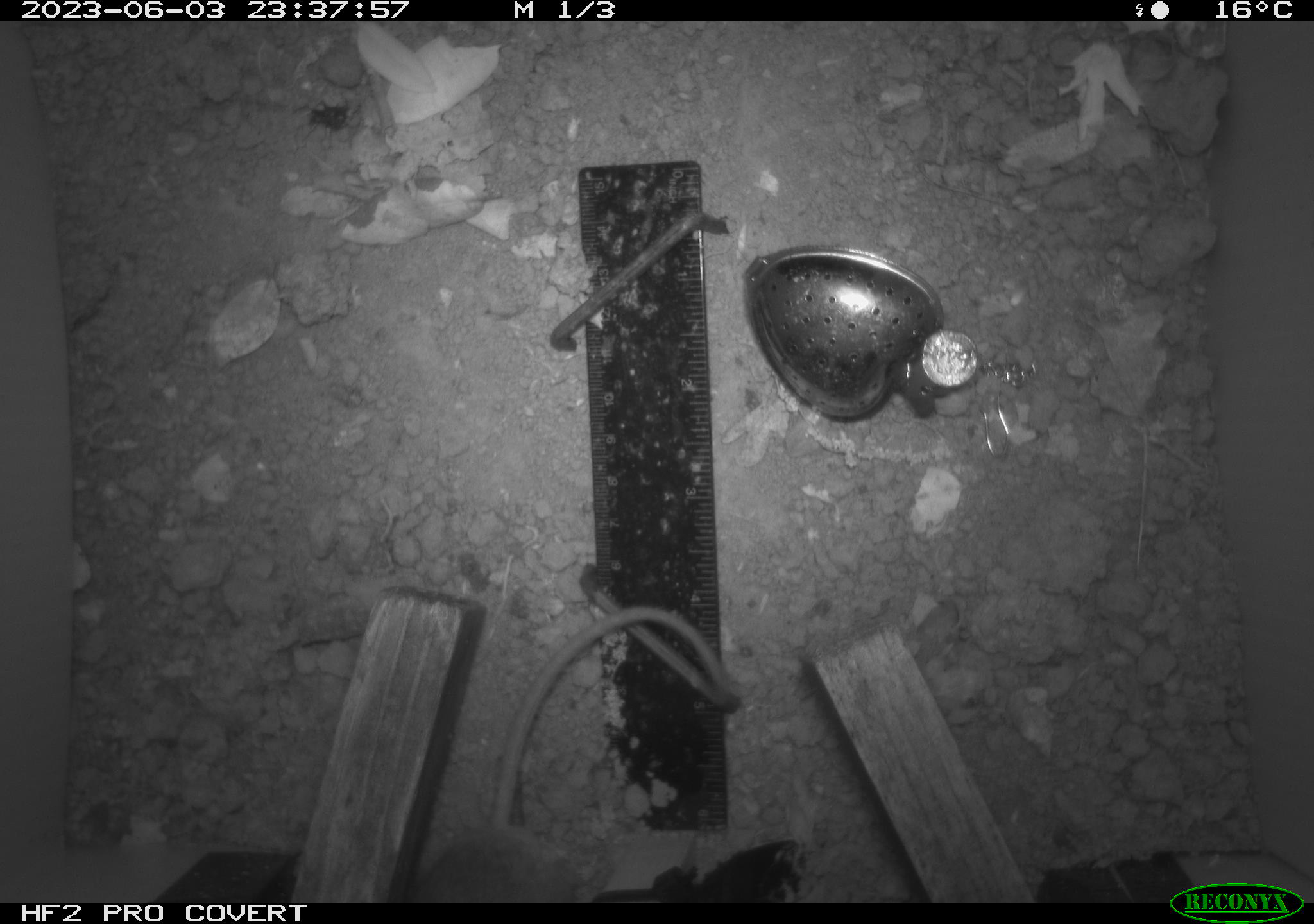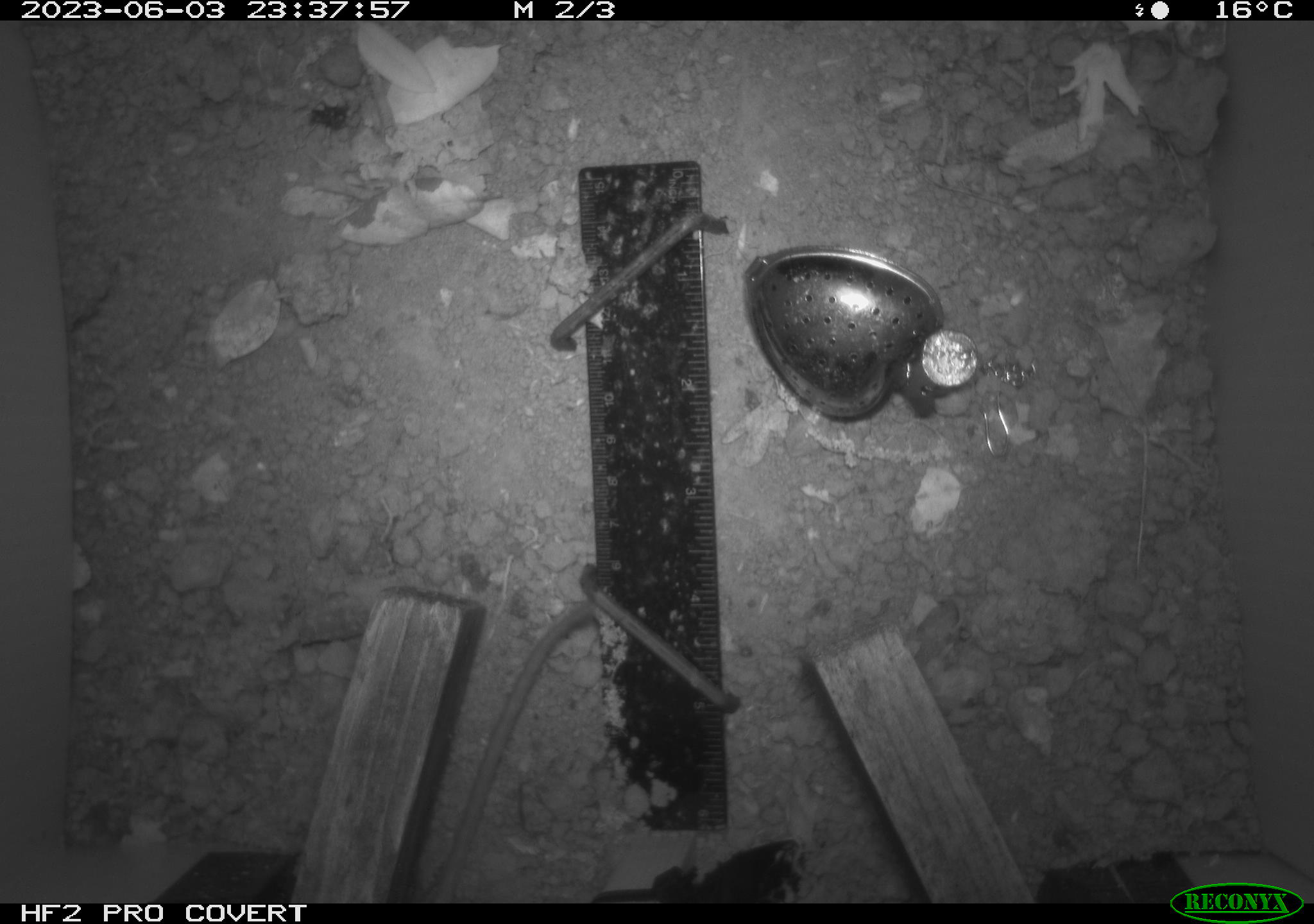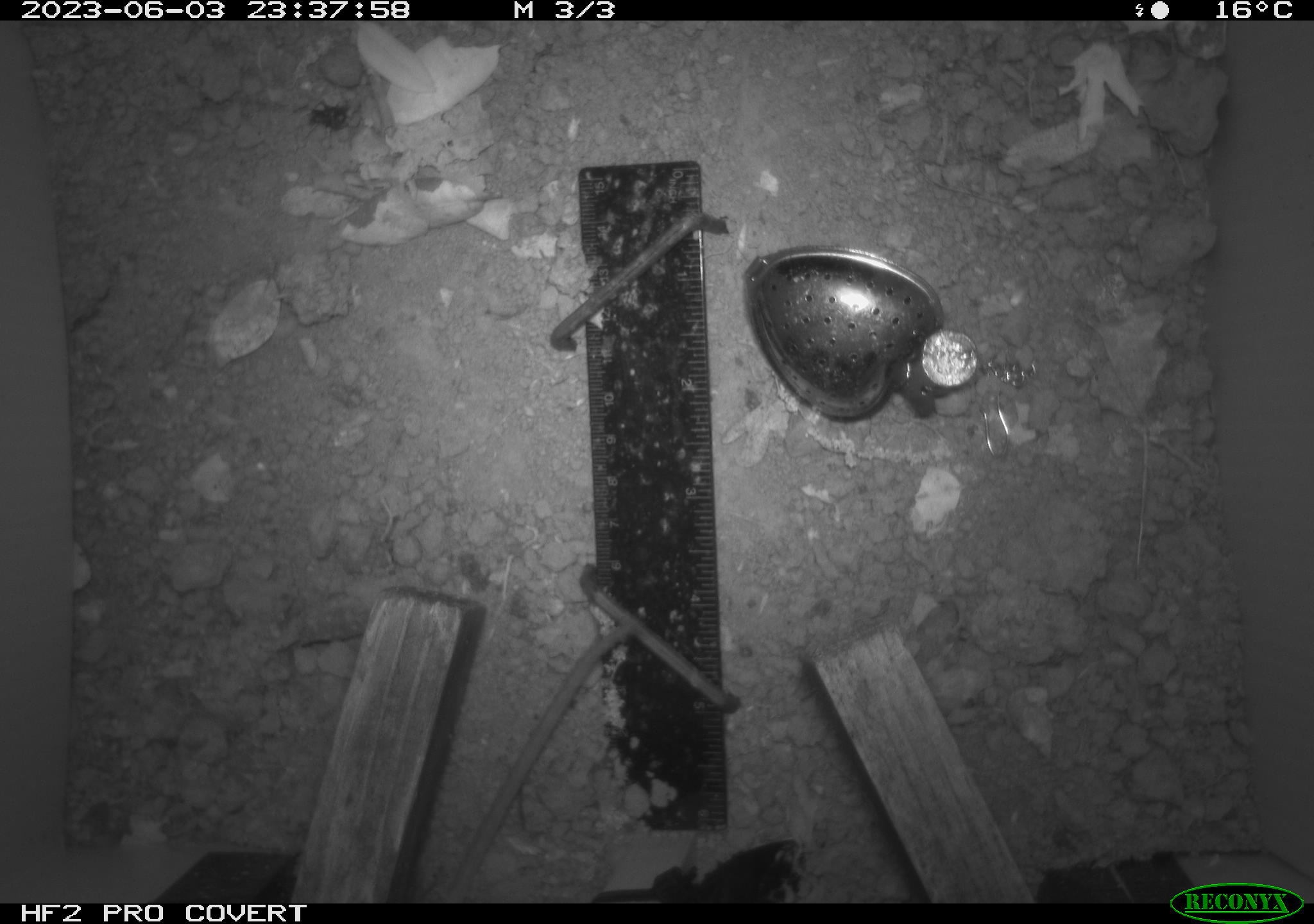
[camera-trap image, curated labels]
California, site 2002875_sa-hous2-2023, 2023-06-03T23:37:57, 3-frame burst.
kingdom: Animalia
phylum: Chordata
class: Mammalia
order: Rodentia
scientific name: Rodentia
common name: mouse species